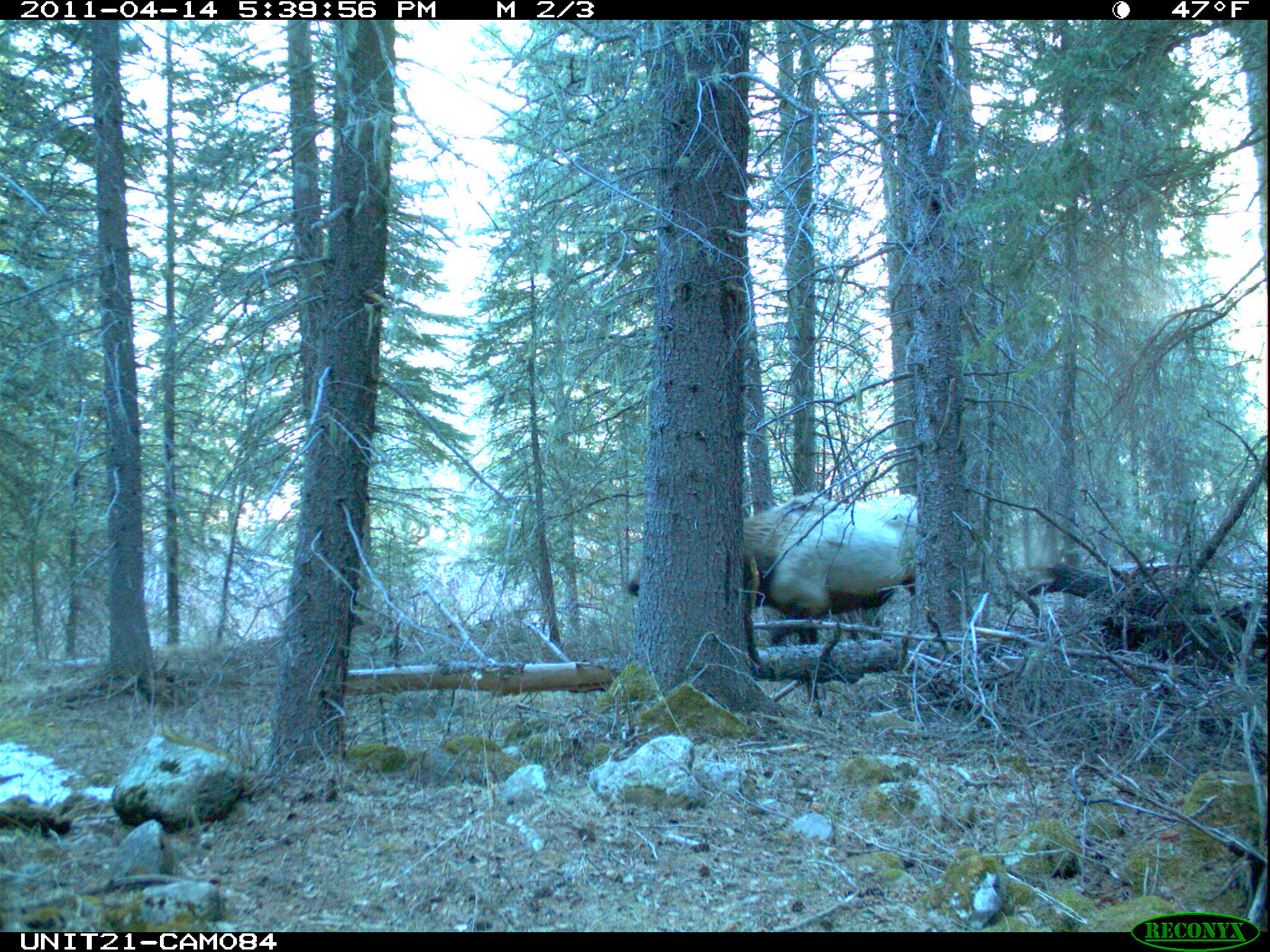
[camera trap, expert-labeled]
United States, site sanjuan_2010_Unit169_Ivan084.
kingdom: Animalia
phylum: Chordata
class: Mammalia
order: Artiodactyla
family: Cervidae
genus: Cervus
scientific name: Cervus elaphus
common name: red deer